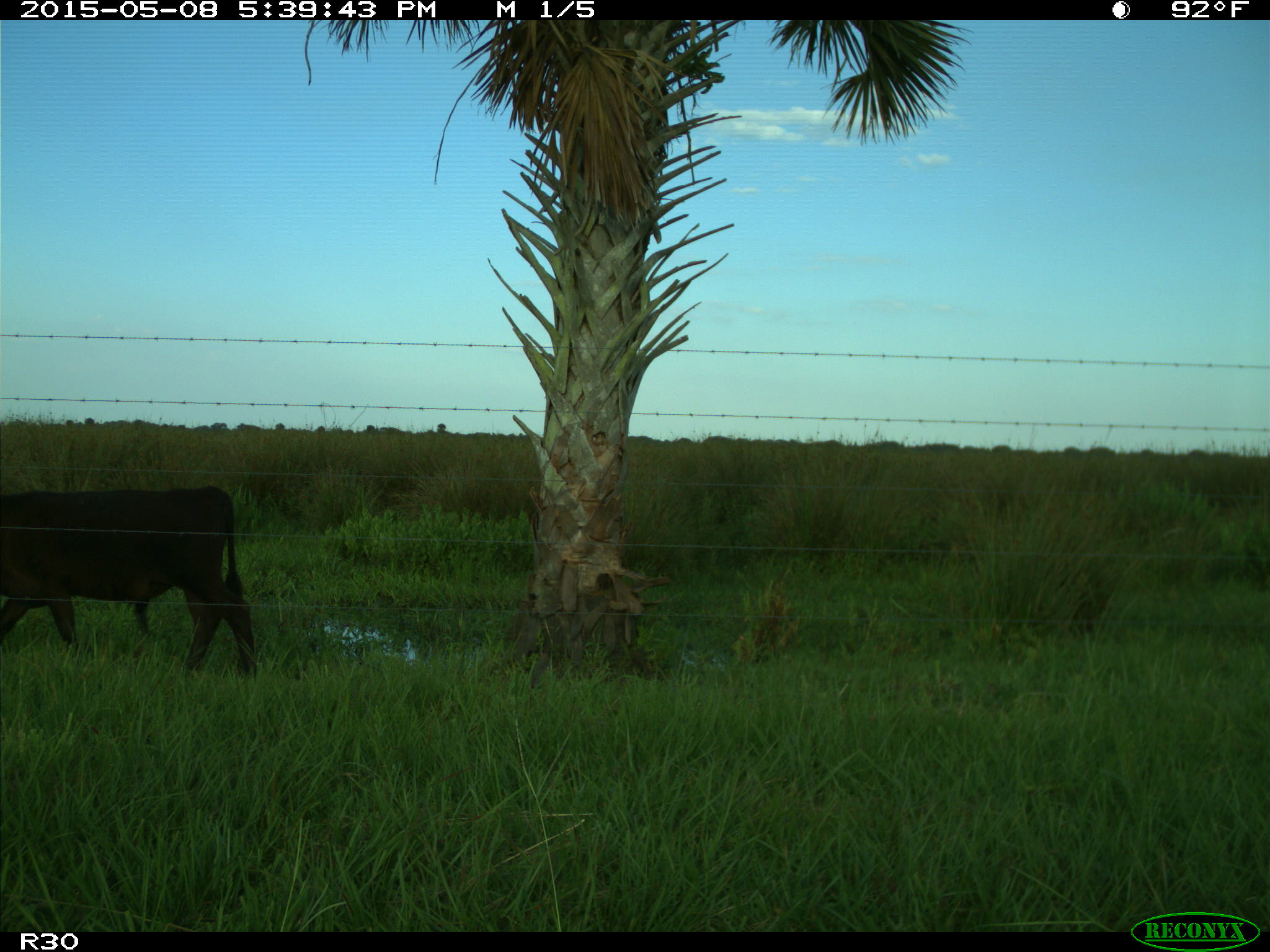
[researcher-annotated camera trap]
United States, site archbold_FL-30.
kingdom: Animalia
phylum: Chordata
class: Mammalia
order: Artiodactyla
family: Bovidae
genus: Bos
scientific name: Bos taurus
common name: domestic cow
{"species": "Bos taurus (domestic cow)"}